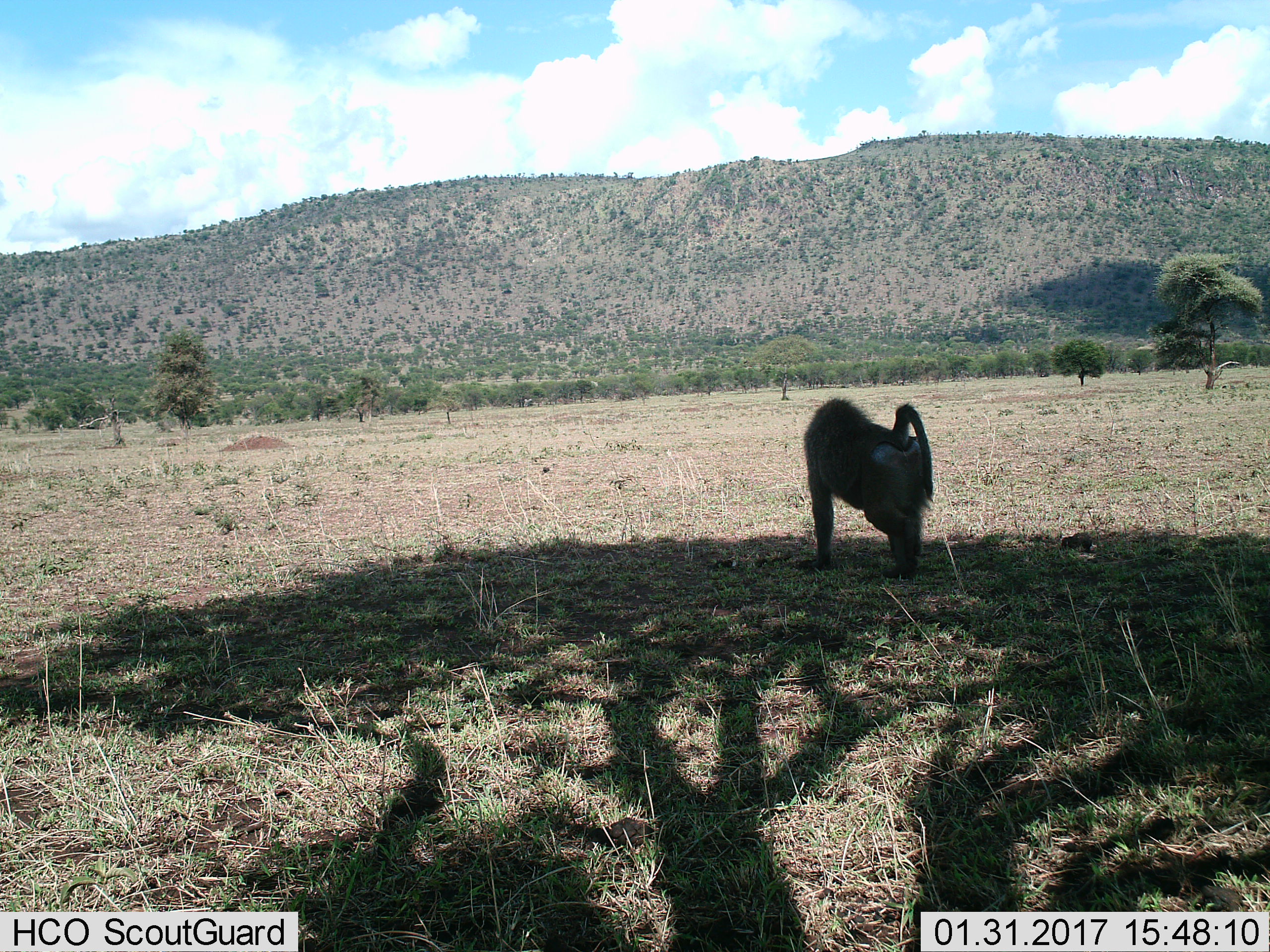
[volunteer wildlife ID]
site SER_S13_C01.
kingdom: Animalia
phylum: Chordata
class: Mammalia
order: Primates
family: Cercopithecidae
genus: Papio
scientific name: Papio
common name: baboon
Baboon (Papio), count 1. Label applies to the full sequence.